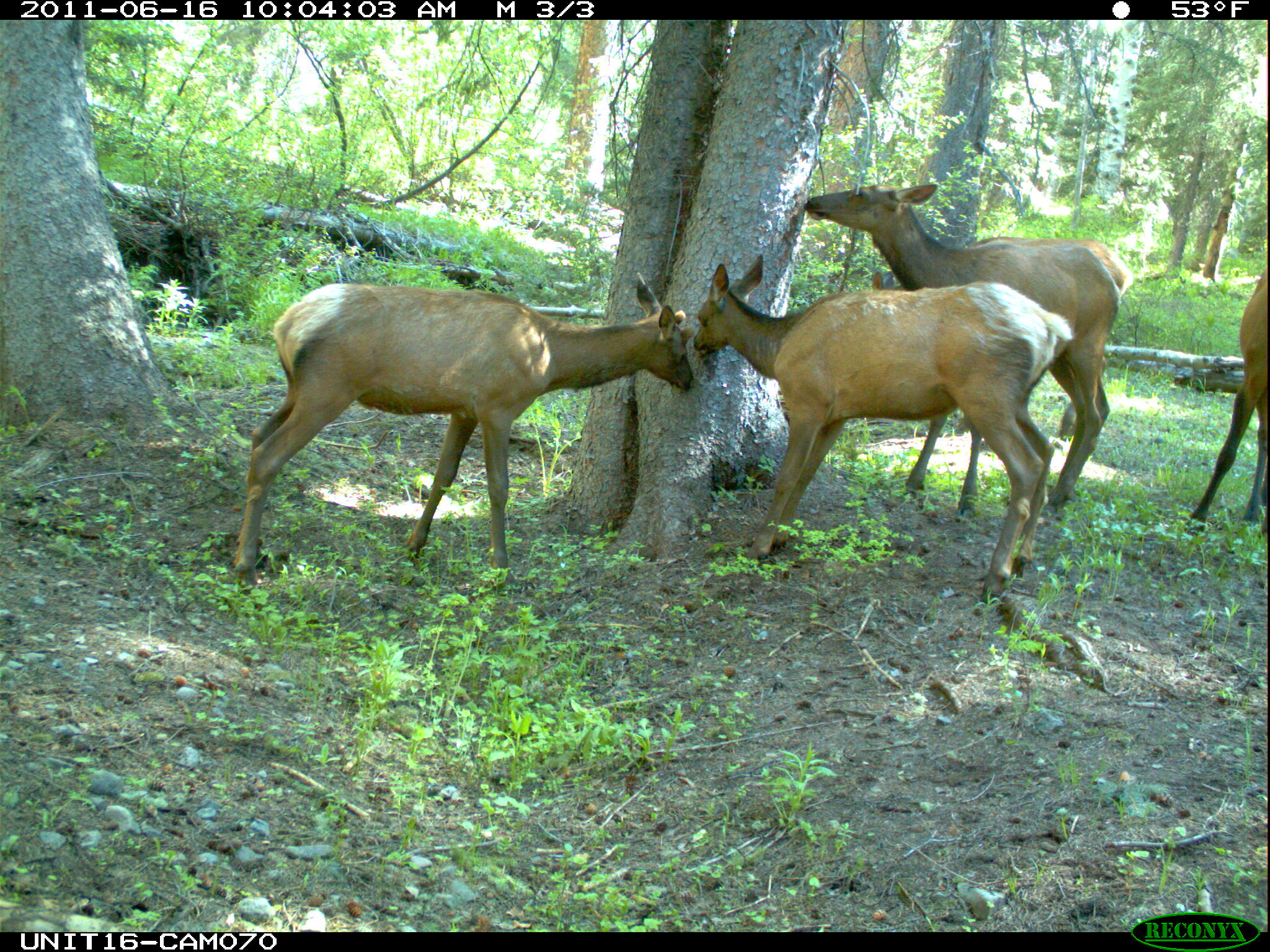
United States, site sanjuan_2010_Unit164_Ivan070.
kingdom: Animalia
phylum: Chordata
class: Mammalia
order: Artiodactyla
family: Cervidae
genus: Cervus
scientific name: Cervus elaphus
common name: red deer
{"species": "Cervus elaphus (red deer)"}